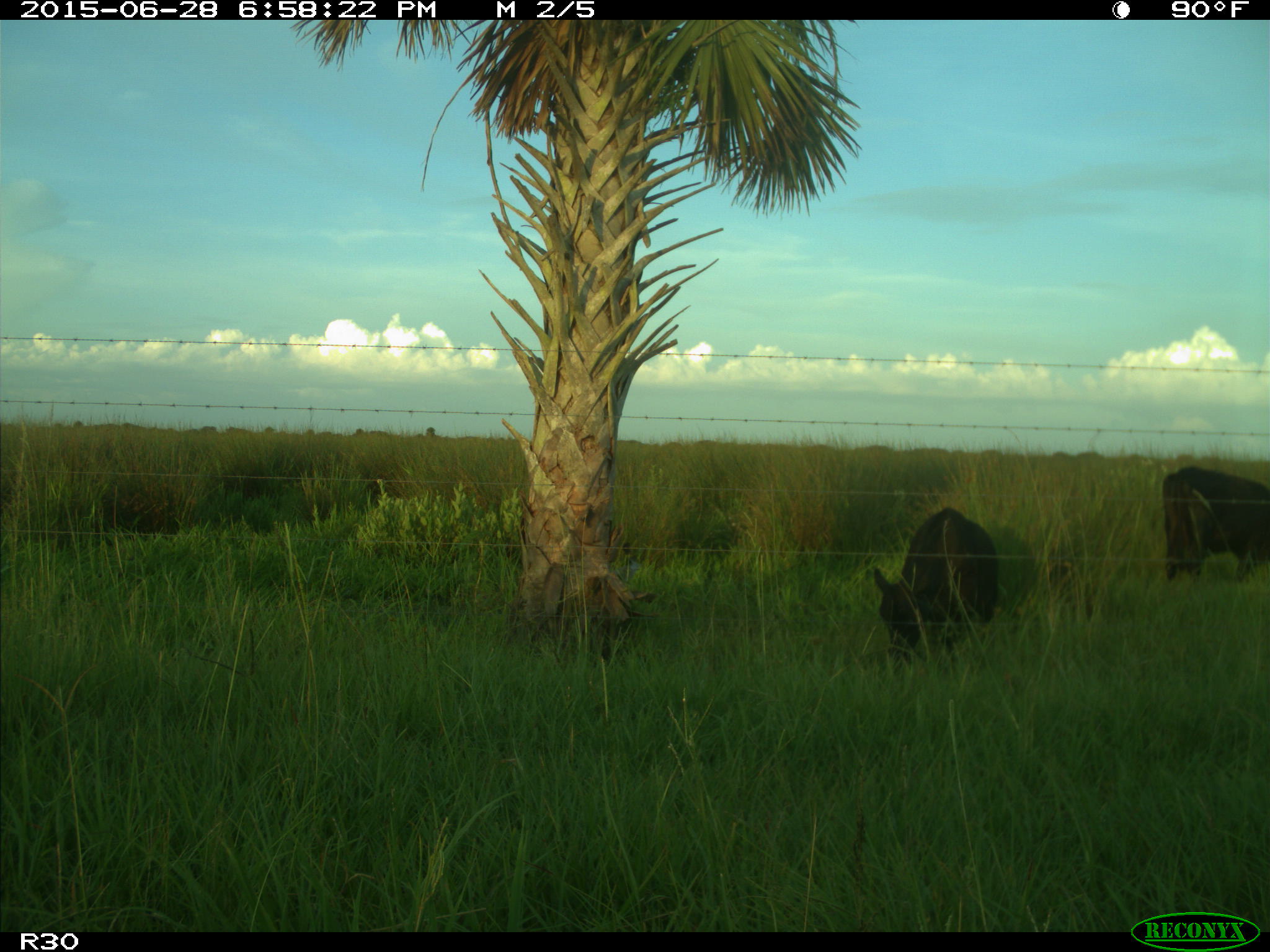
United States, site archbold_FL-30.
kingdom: Animalia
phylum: Chordata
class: Mammalia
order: Artiodactyla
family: Bovidae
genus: Bos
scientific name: Bos taurus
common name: domestic cow